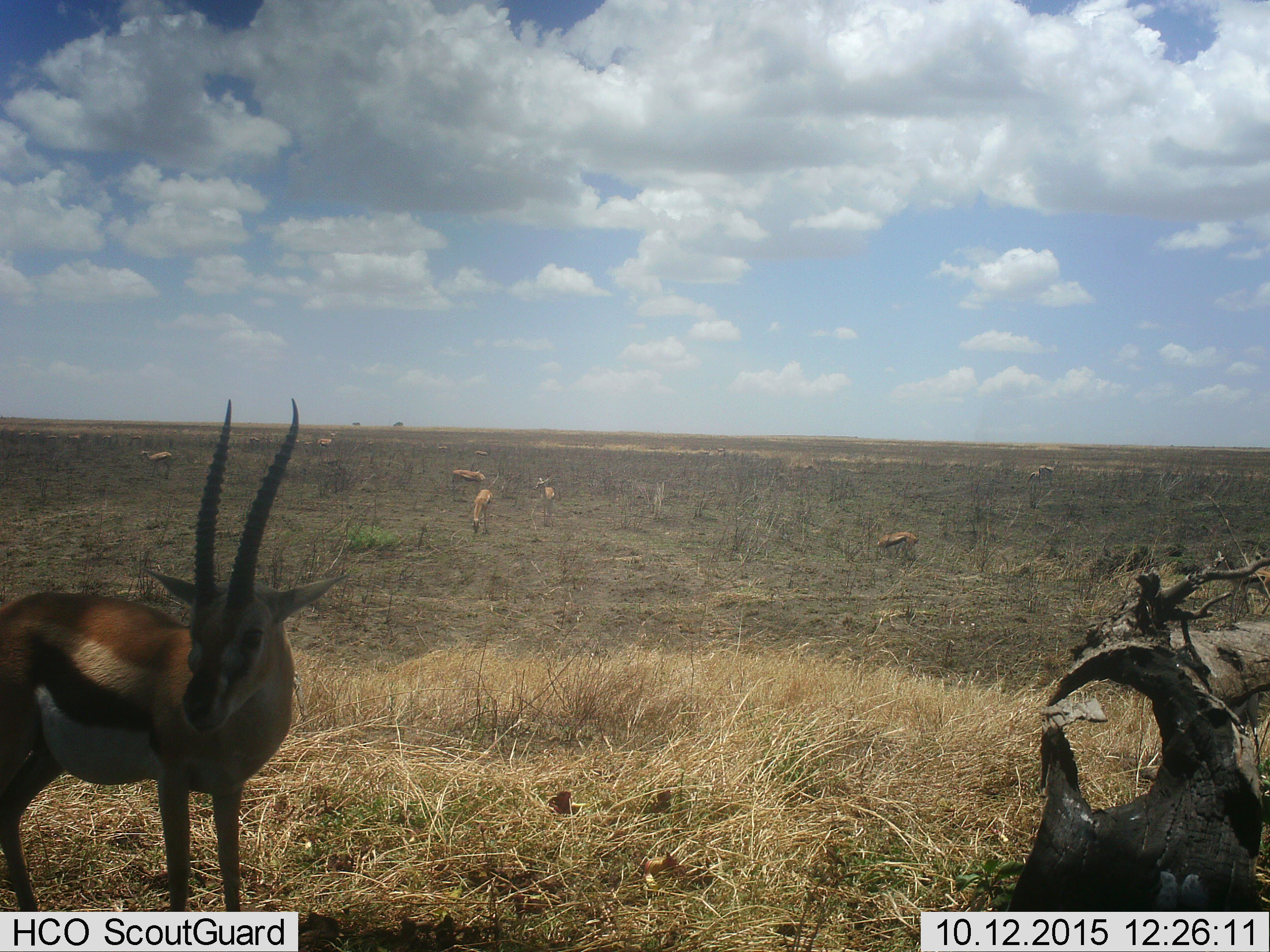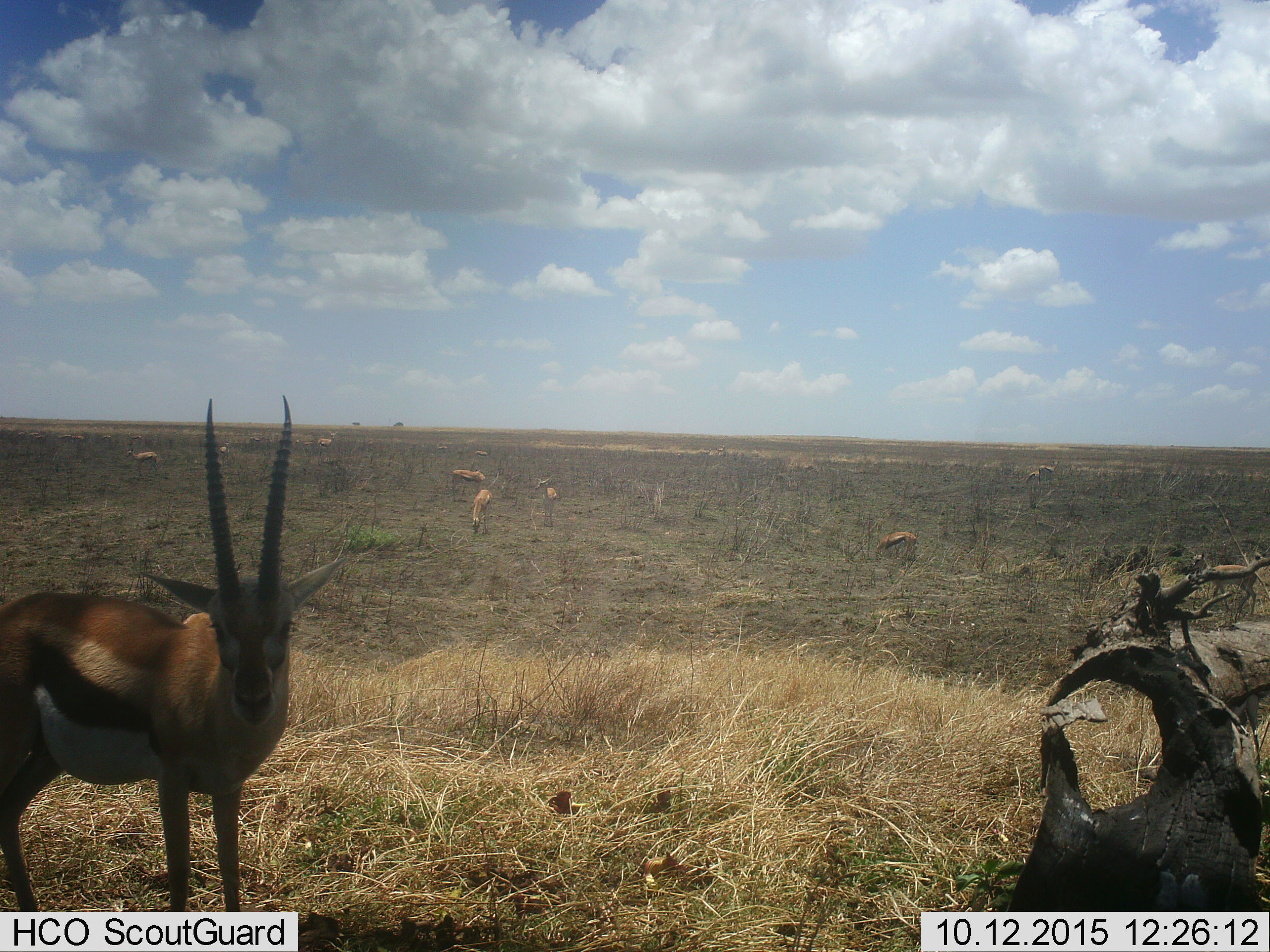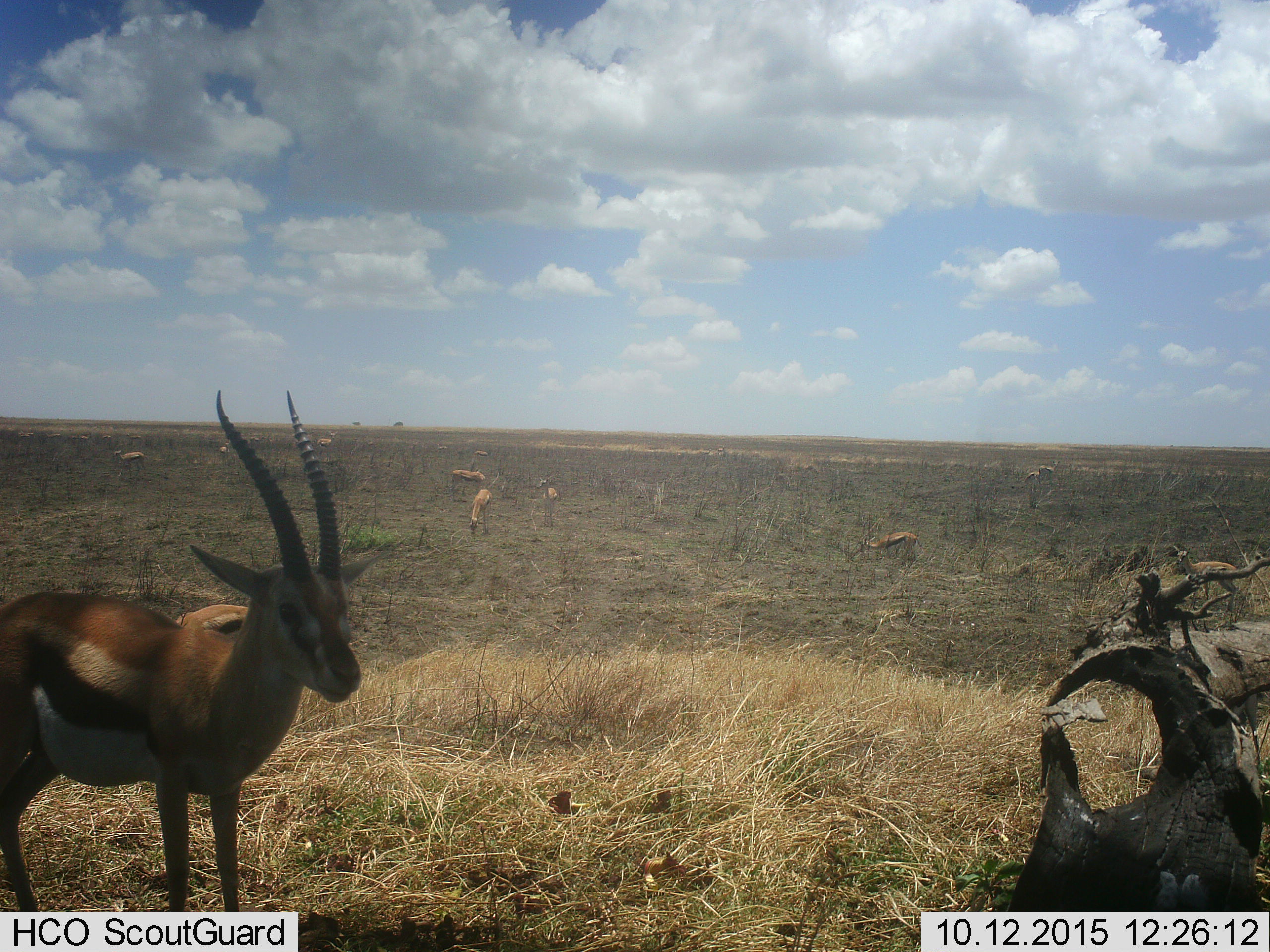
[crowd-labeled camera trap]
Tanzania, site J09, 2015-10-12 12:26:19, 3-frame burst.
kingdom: Animalia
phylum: Chordata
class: Mammalia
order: Artiodactyla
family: Bovidae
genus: Eudorcas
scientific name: Eudorcas thomsonii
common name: thomson's gazelle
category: gazellethomsons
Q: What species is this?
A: Gazellethomsons (thomson's gazelle) (Eudorcas thomsonii).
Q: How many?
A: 10.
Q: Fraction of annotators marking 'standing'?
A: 89%.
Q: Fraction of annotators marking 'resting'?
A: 11%.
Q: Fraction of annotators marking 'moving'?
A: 44%.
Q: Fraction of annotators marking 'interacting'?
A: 0%.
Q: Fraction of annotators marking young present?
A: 11%.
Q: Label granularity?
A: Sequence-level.